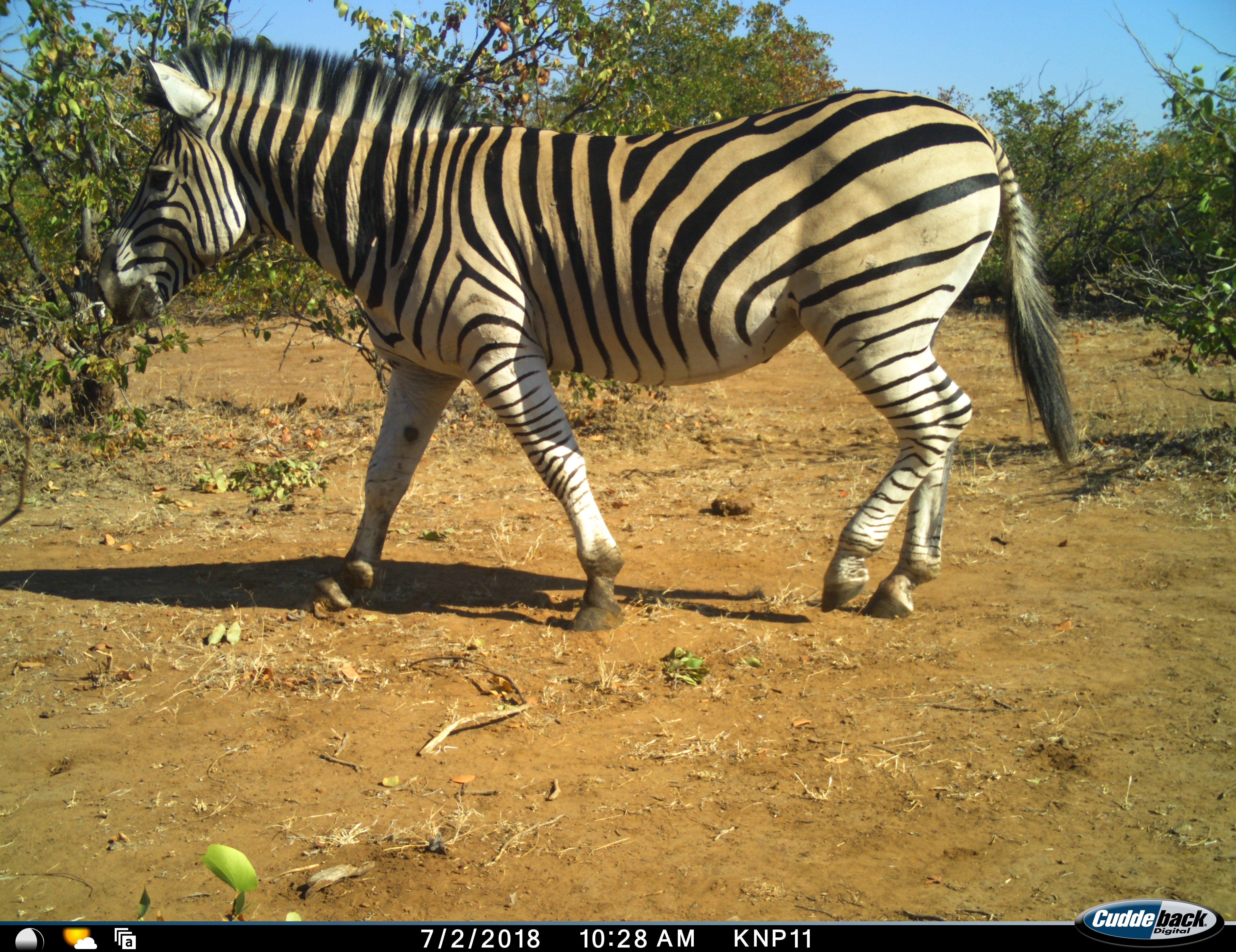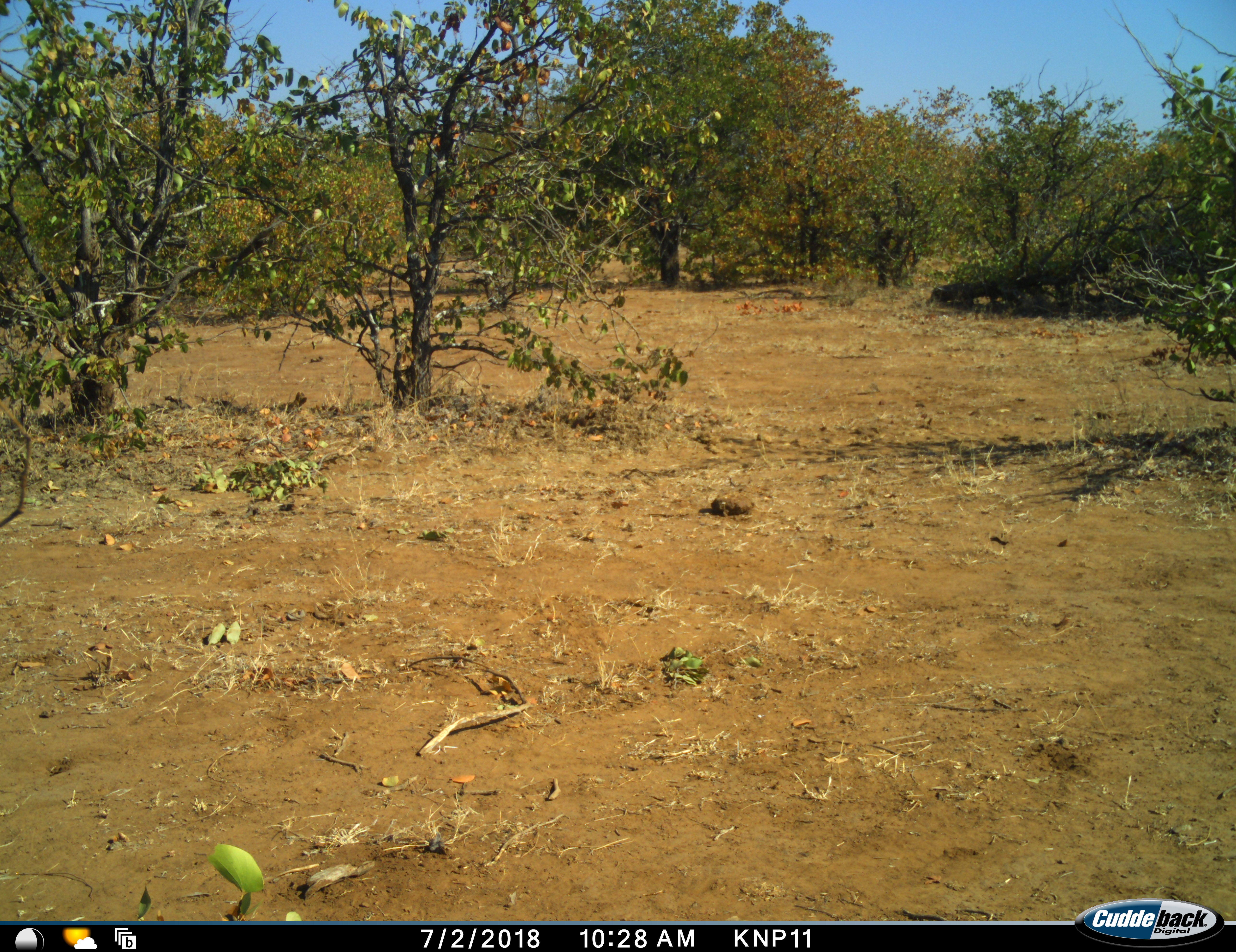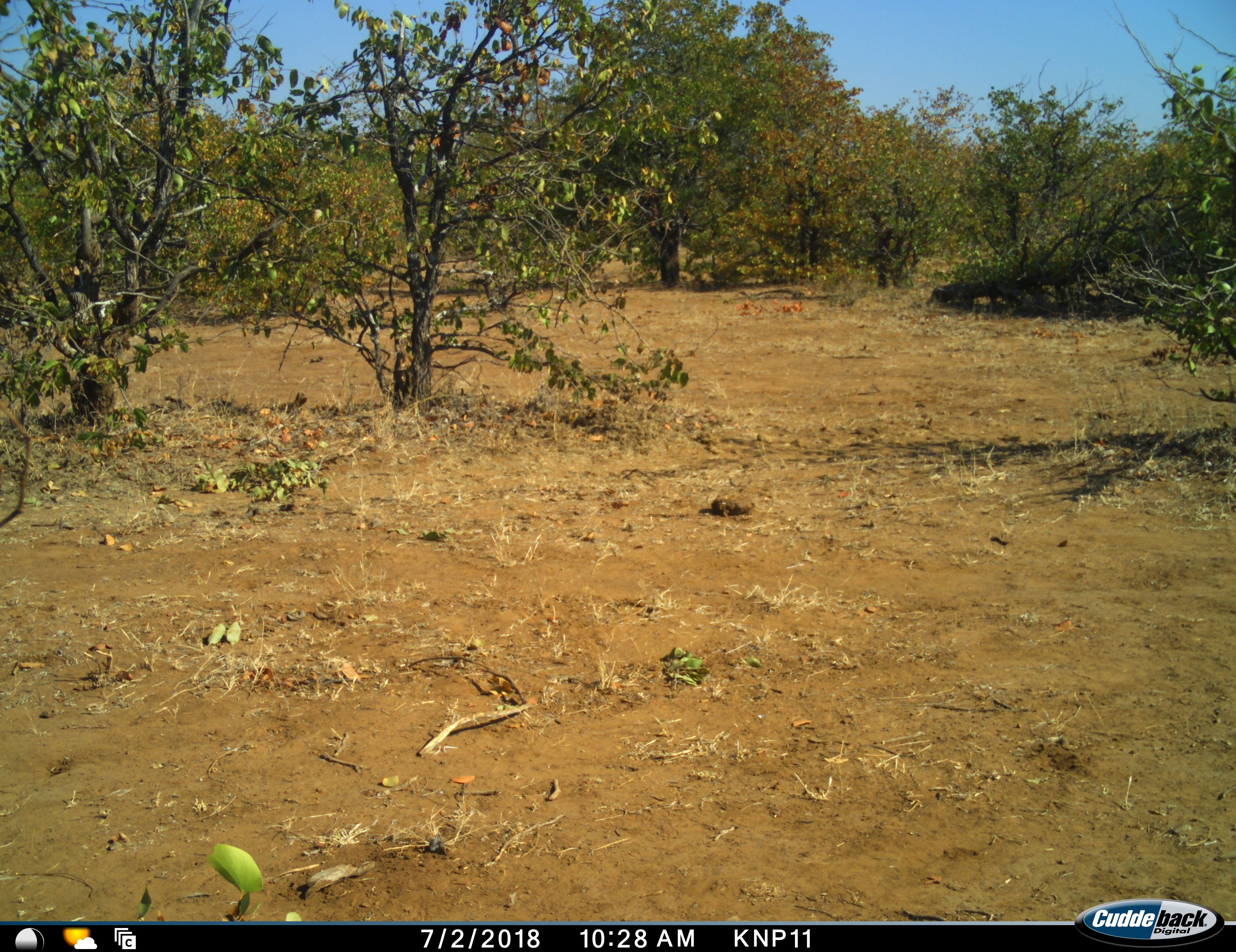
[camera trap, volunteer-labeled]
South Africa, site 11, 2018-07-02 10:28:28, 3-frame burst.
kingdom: Animalia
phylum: Chordata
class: Mammalia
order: Perissodactyla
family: Equidae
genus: Equus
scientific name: Equus quagga burchellii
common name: burchell's zebra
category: zebraburchells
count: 1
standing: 0%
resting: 0%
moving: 100%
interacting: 0%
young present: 0%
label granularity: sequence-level